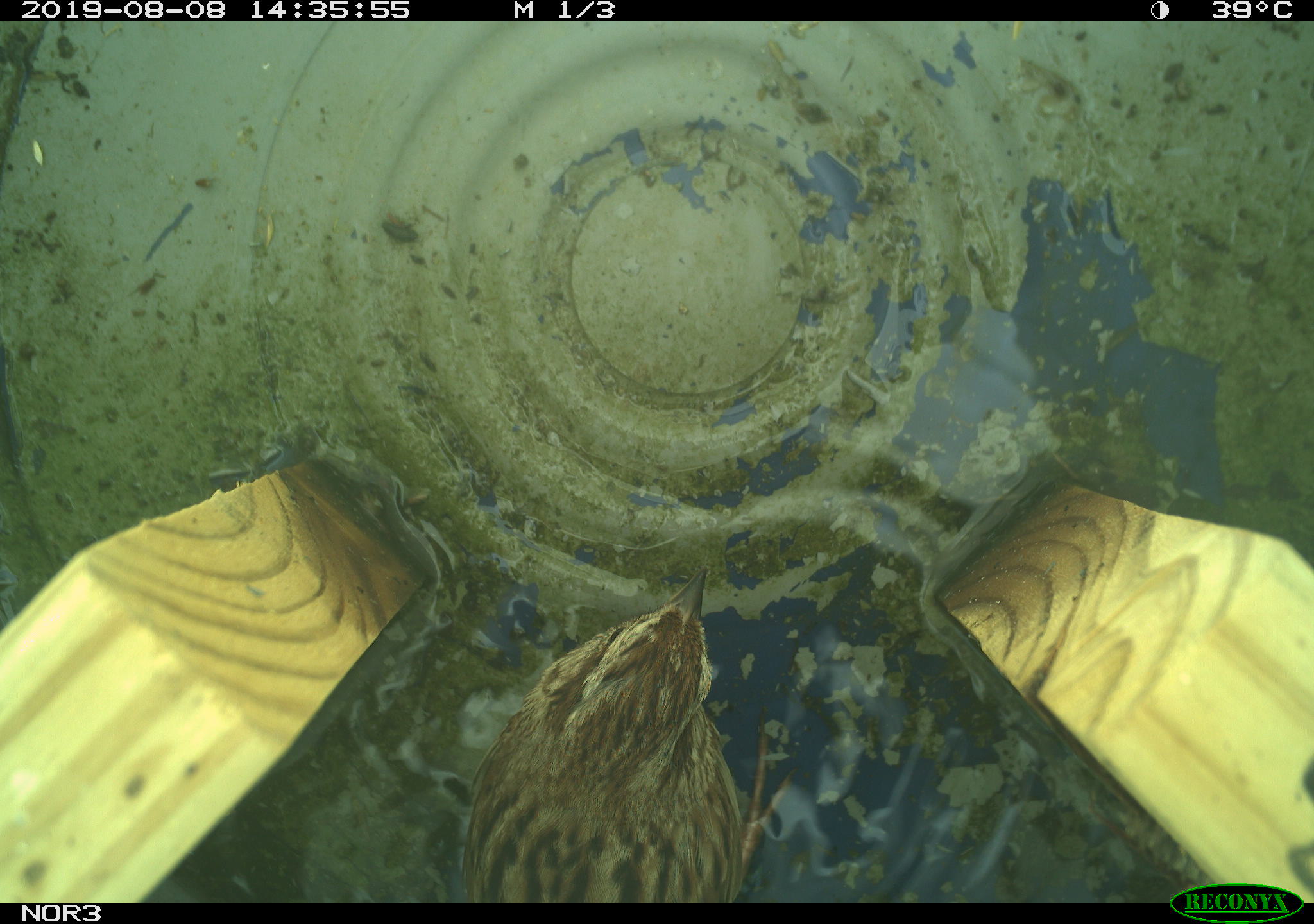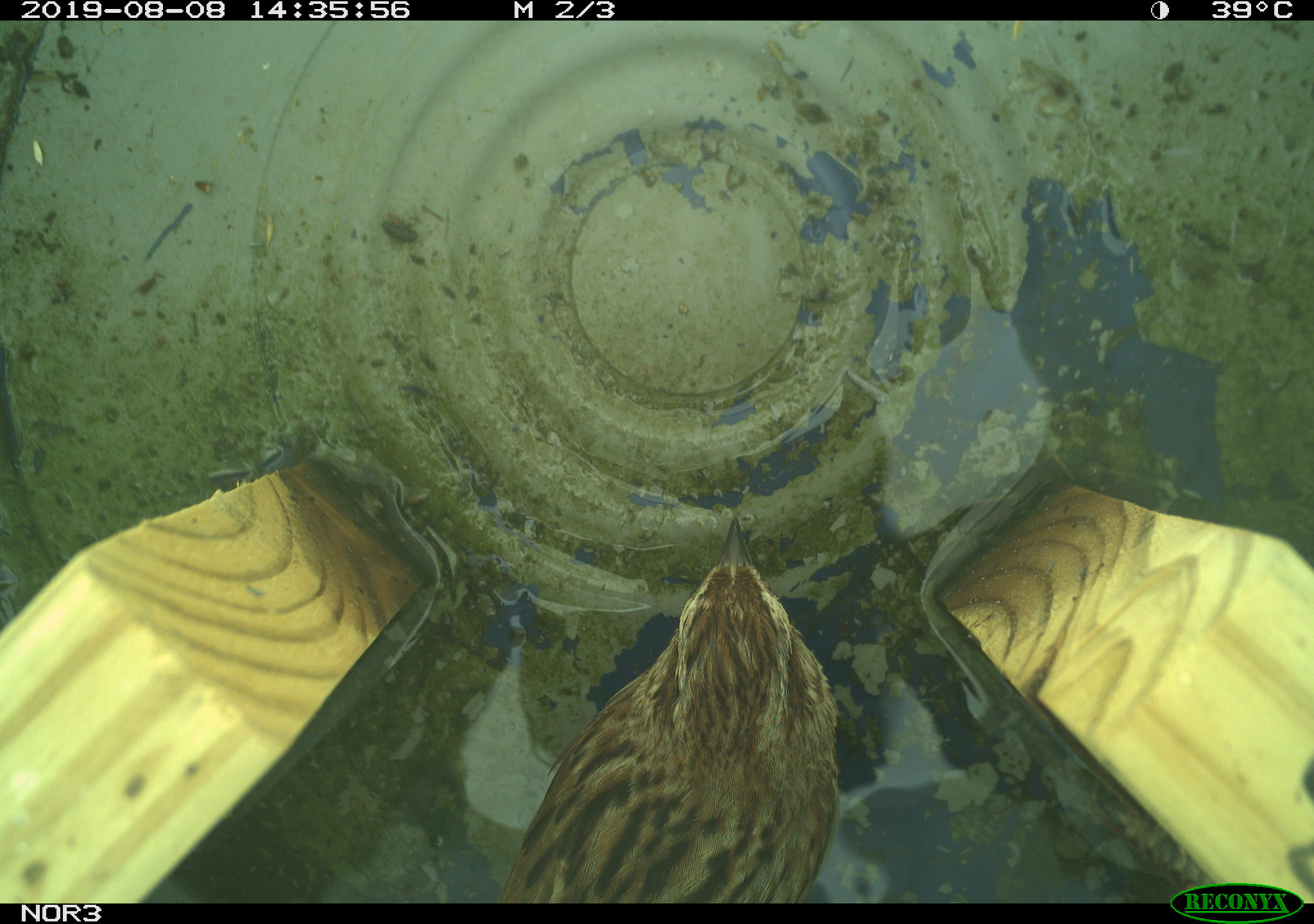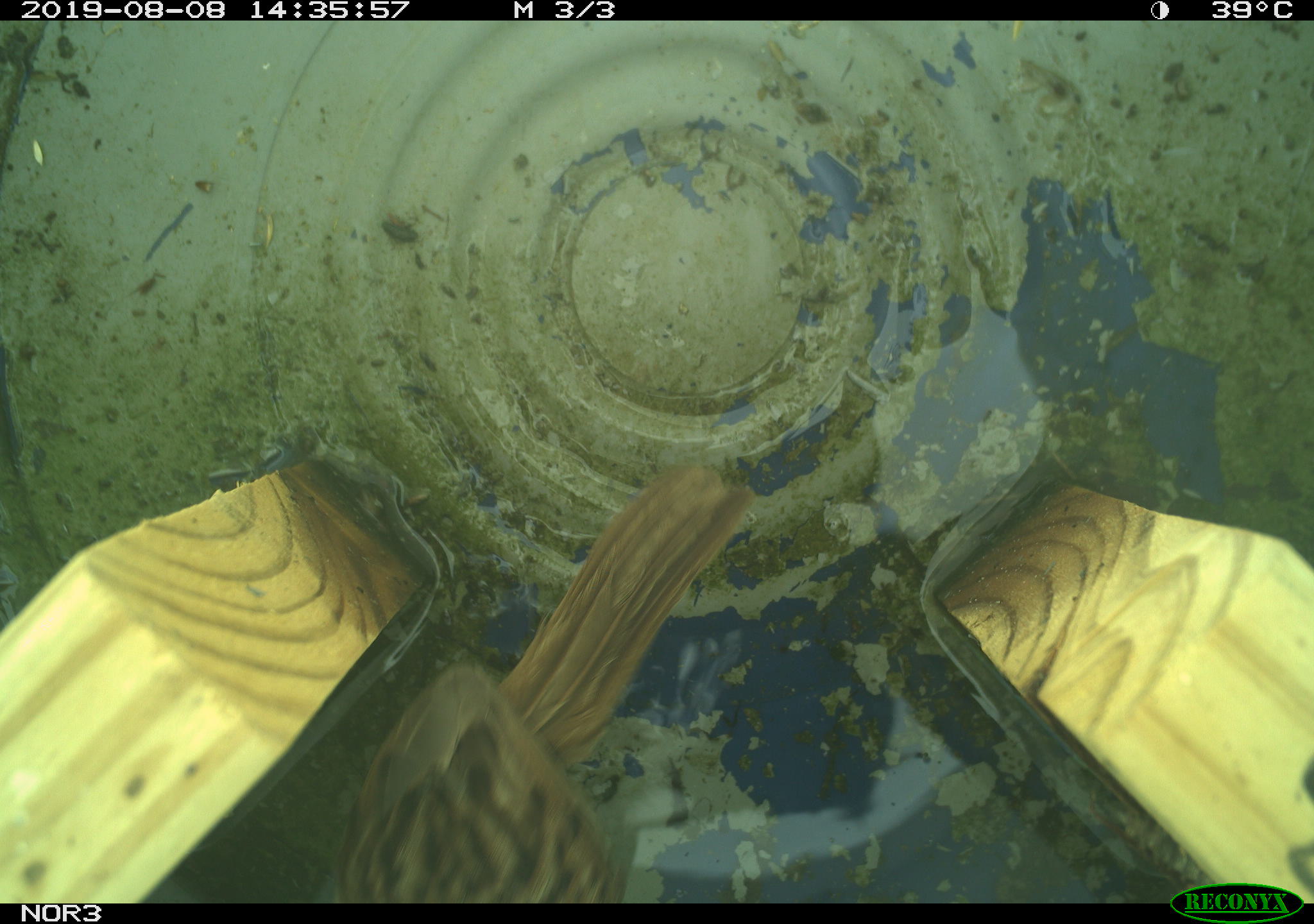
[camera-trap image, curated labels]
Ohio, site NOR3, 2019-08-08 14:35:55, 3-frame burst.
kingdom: Animalia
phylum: Chordata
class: Aves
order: Passeriformes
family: Passerellidae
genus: Melospiza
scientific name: Melospiza melodia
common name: song sparrow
Song sparrow (Melospiza melodia).